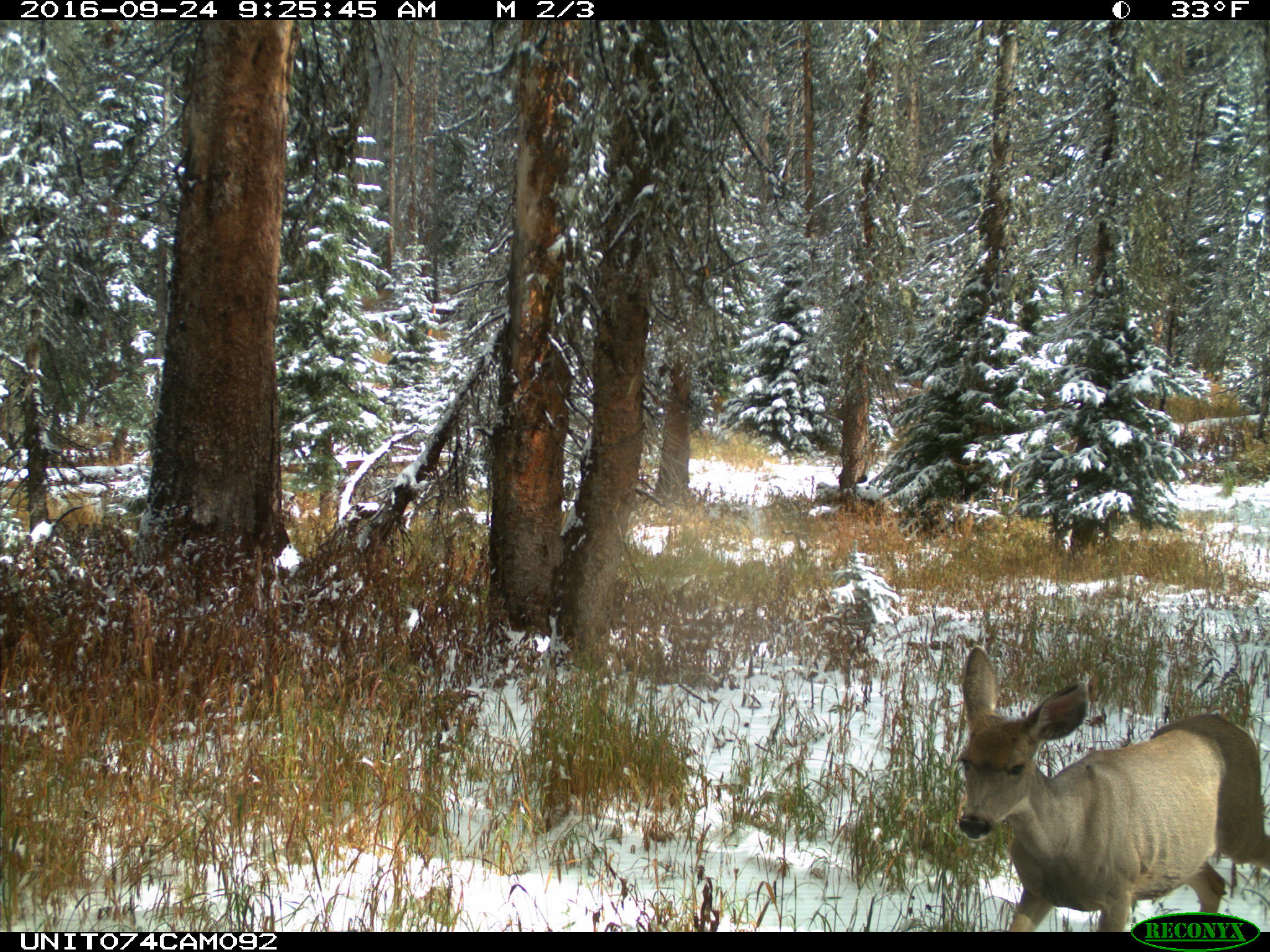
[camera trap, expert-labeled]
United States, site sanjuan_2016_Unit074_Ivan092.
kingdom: Animalia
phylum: Chordata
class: Mammalia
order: Artiodactyla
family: Cervidae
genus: Odocoileus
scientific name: Odocoileus hemionus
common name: mule deer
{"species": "Odocoileus hemionus (mule deer)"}